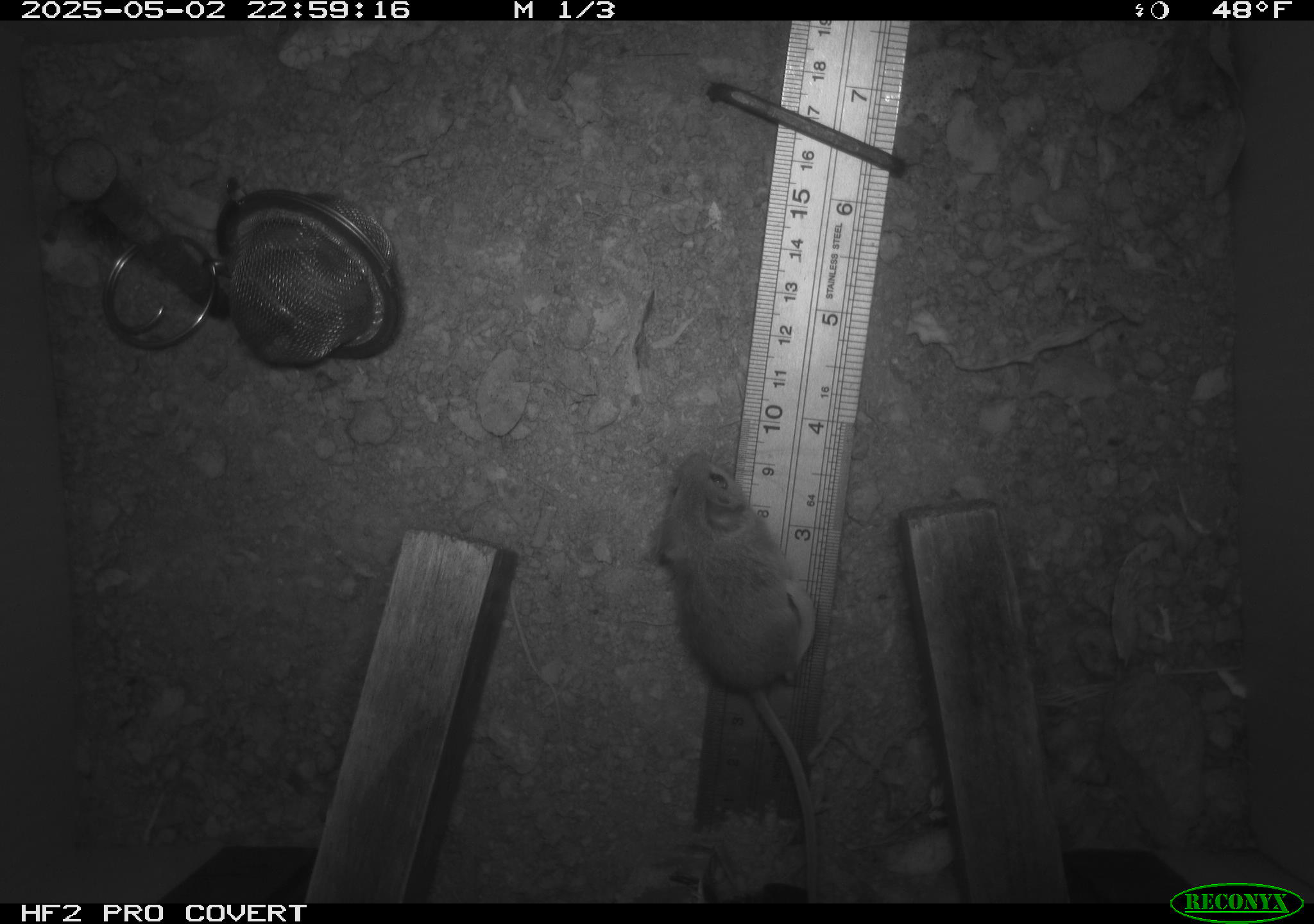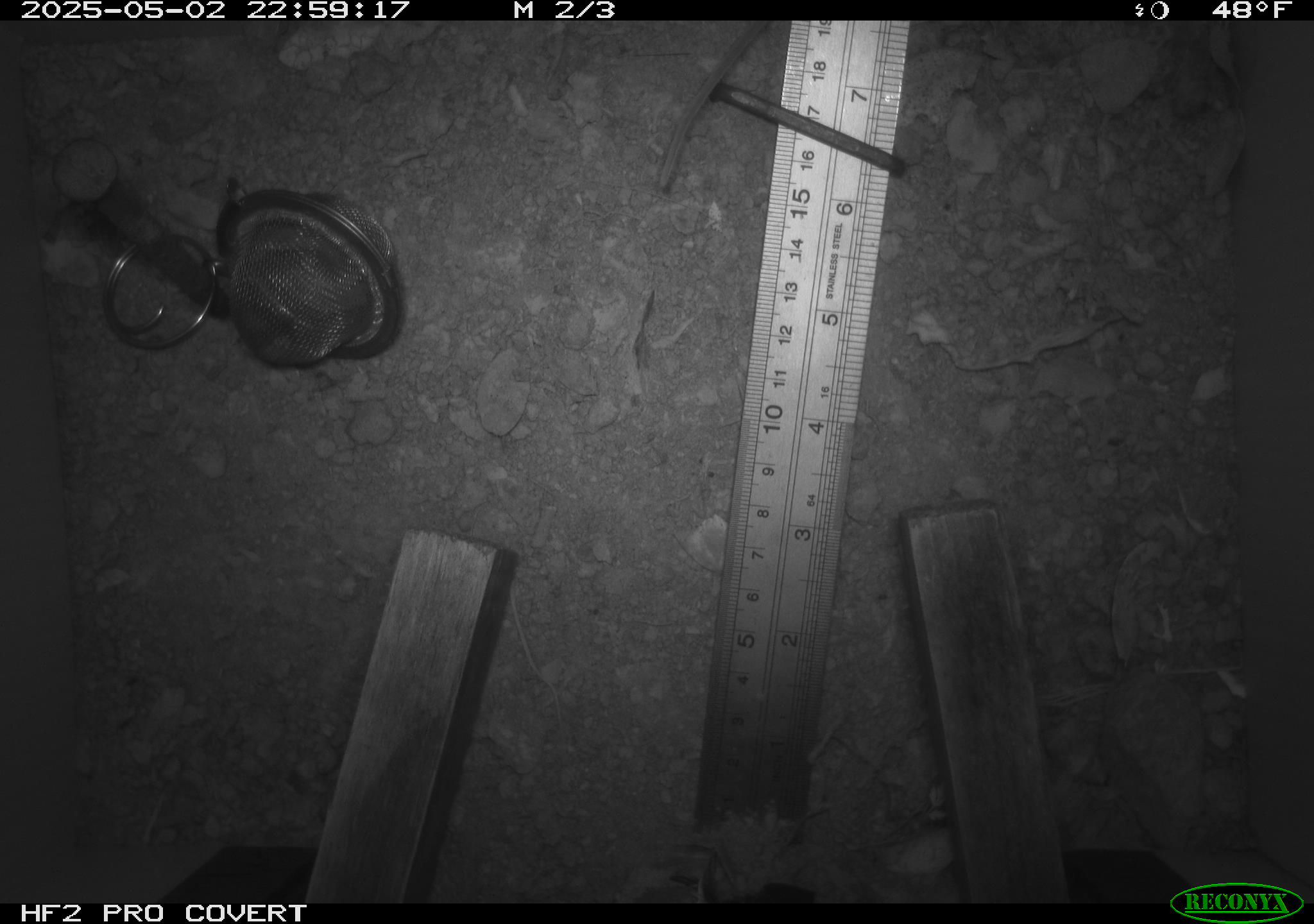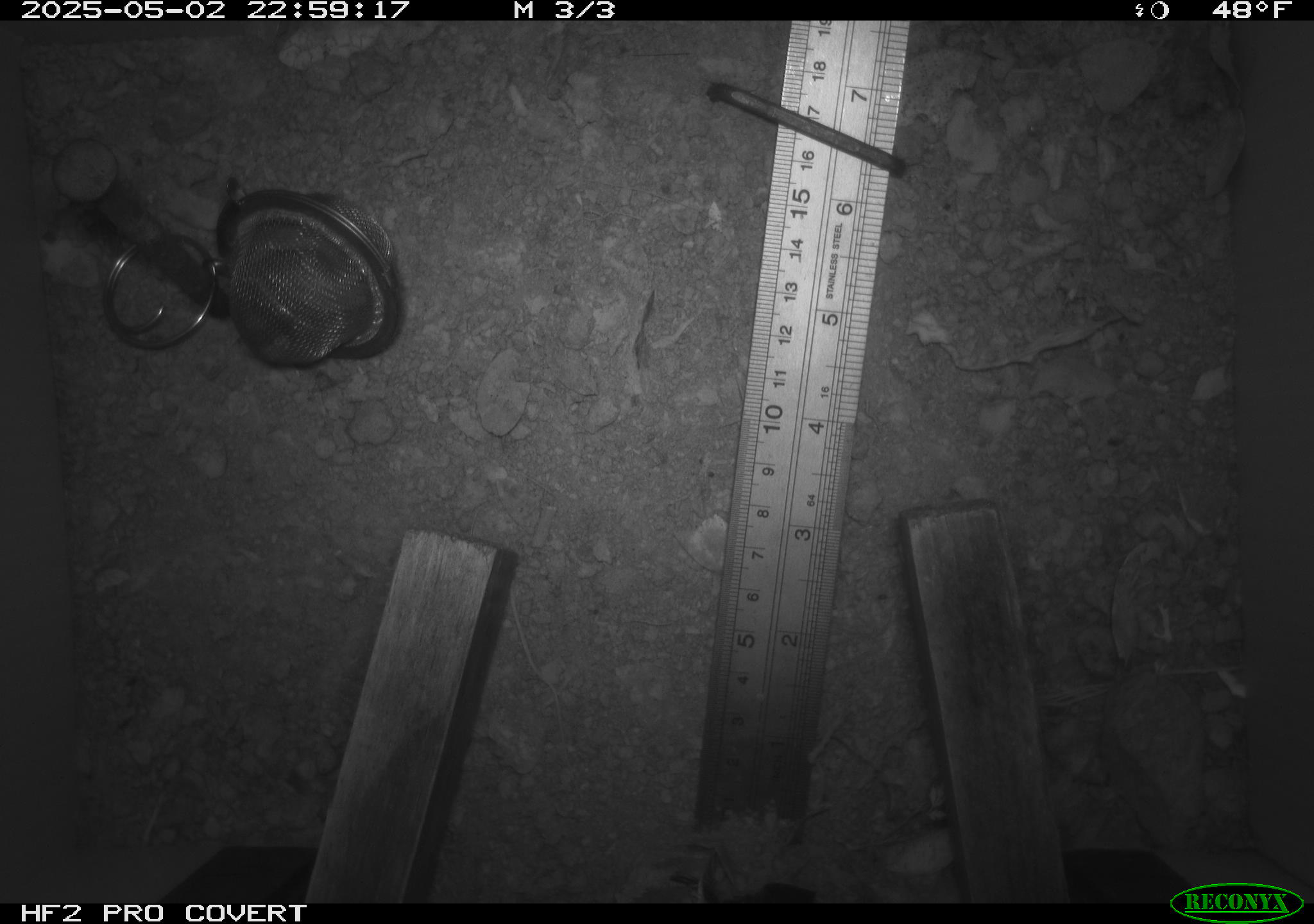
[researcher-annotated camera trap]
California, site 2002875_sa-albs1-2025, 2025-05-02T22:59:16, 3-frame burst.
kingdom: Animalia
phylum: Chordata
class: Mammalia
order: Rodentia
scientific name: Rodentia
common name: mouse species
Mouse species (Rodentia).